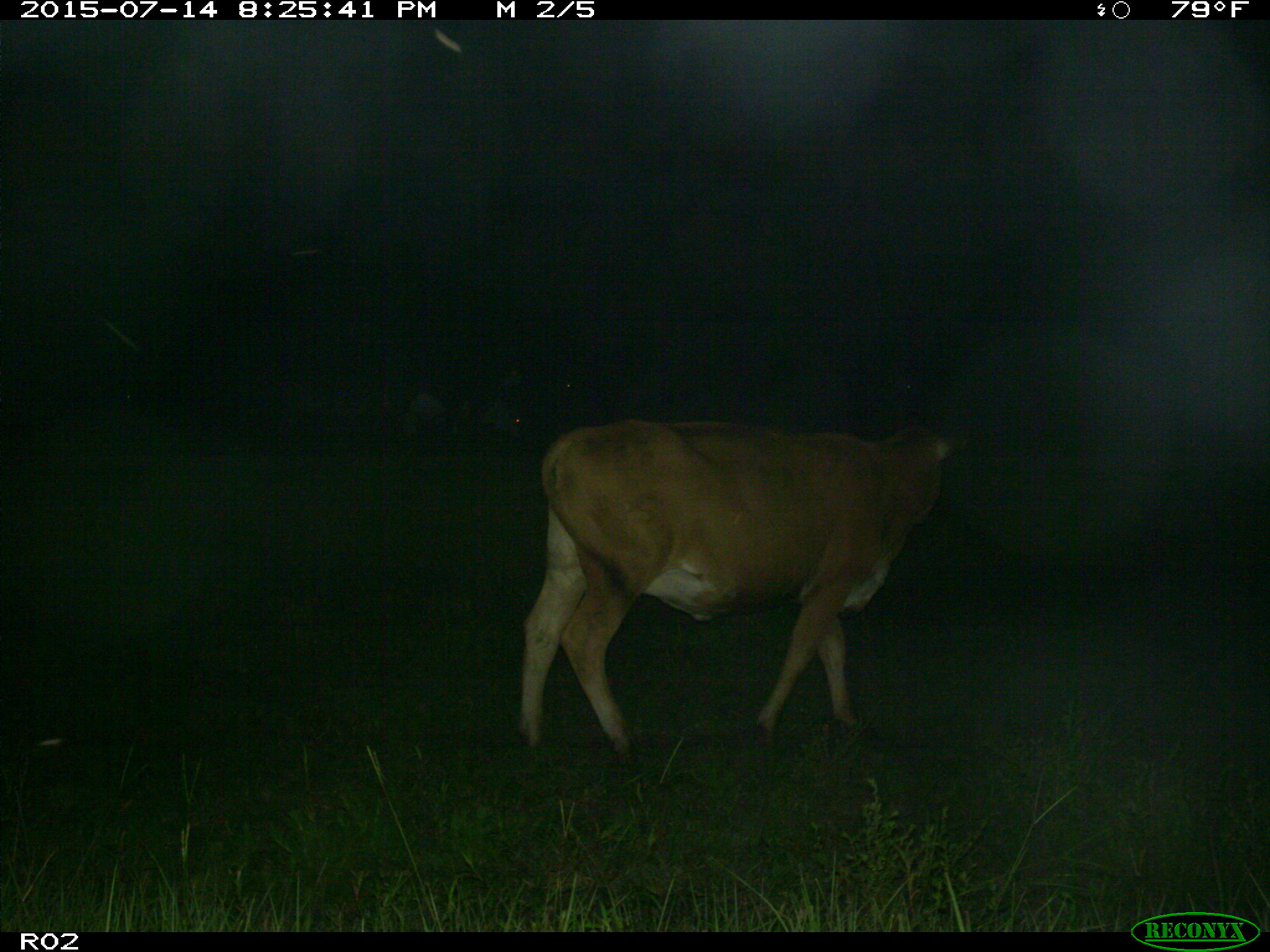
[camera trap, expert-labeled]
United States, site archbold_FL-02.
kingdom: Animalia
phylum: Chordata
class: Mammalia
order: Artiodactyla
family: Bovidae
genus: Bos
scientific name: Bos taurus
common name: domestic cow